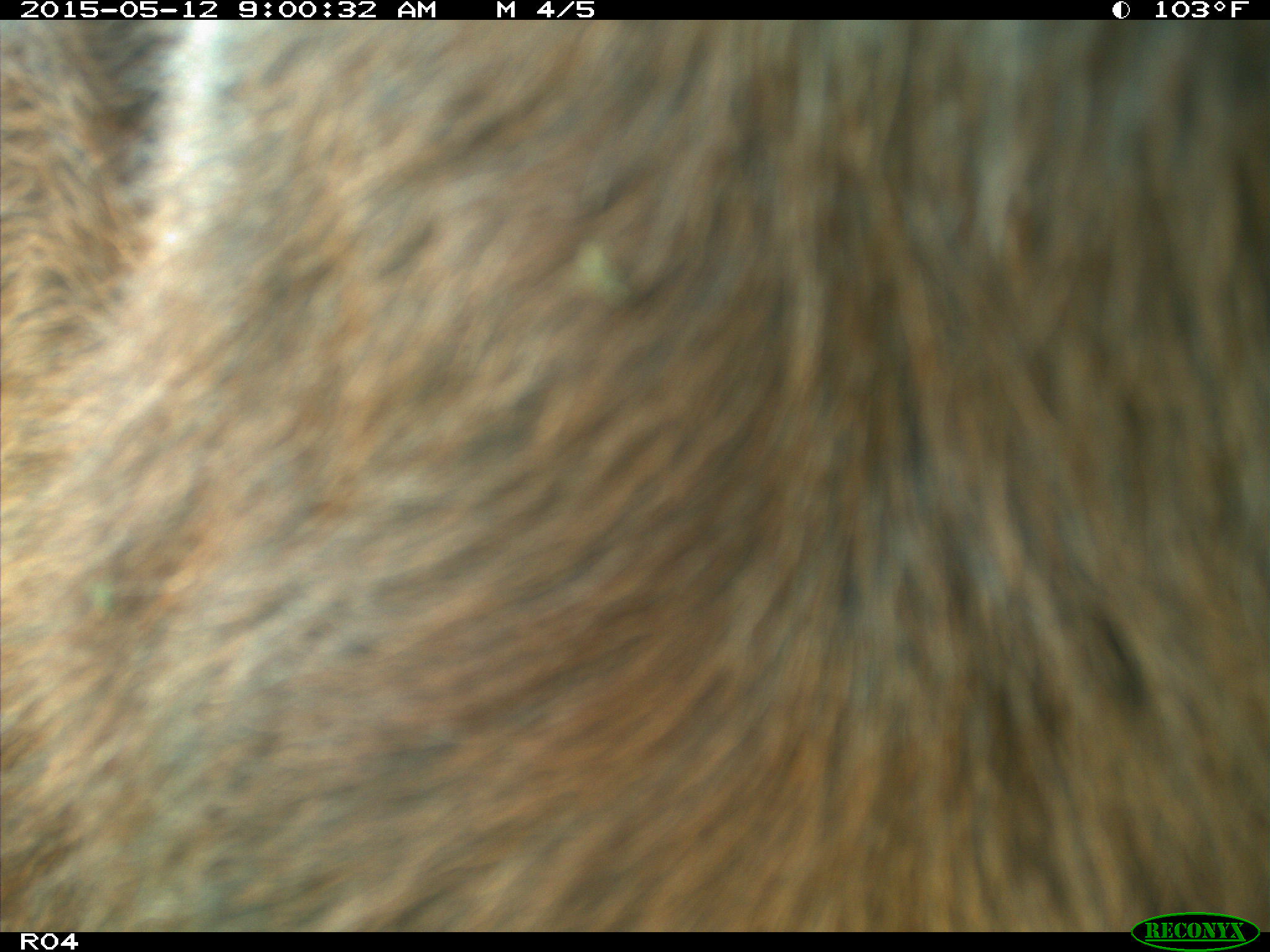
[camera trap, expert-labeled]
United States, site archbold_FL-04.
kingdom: Animalia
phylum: Chordata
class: Mammalia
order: Artiodactyla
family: Bovidae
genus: Bos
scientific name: Bos taurus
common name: domestic cow